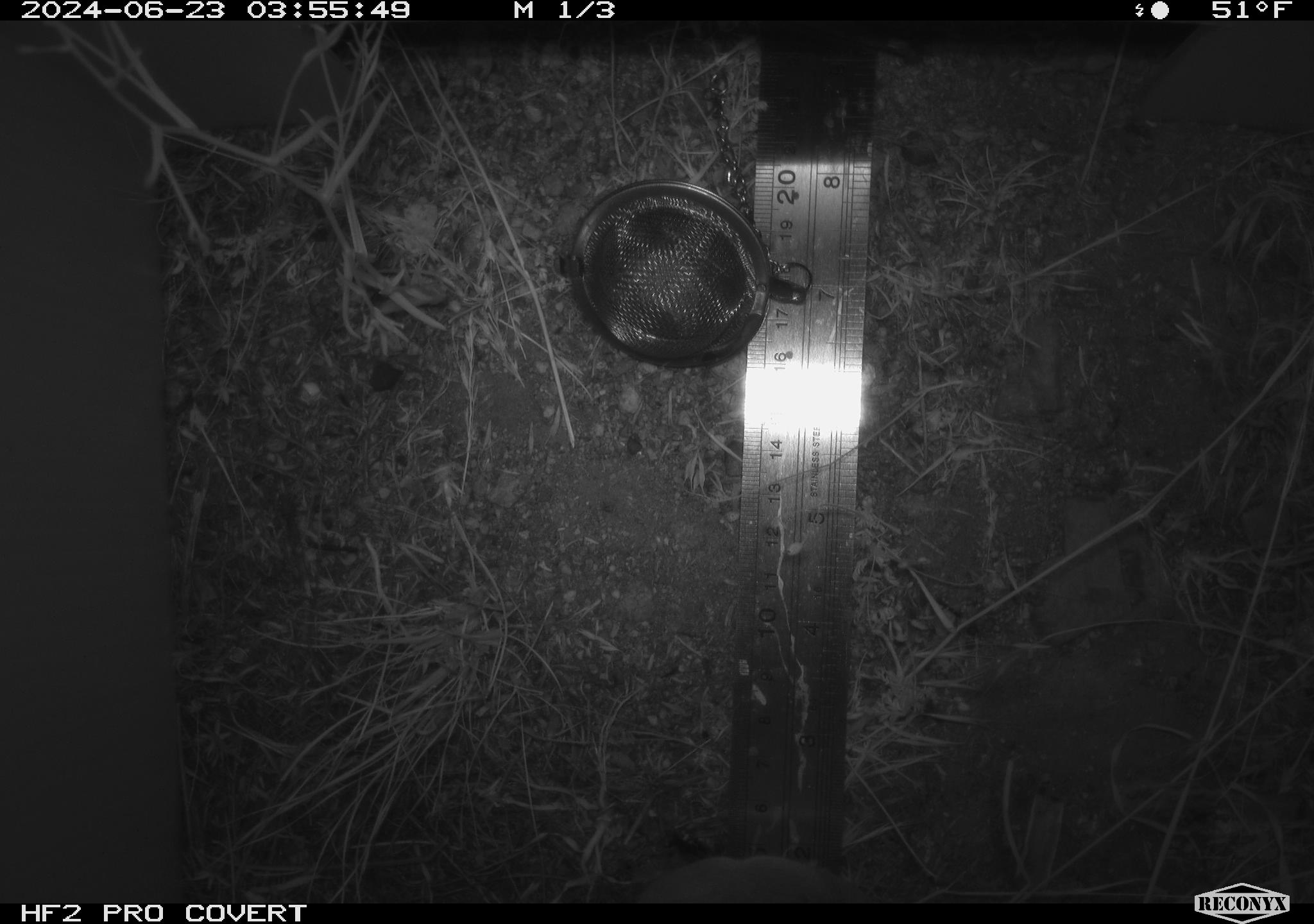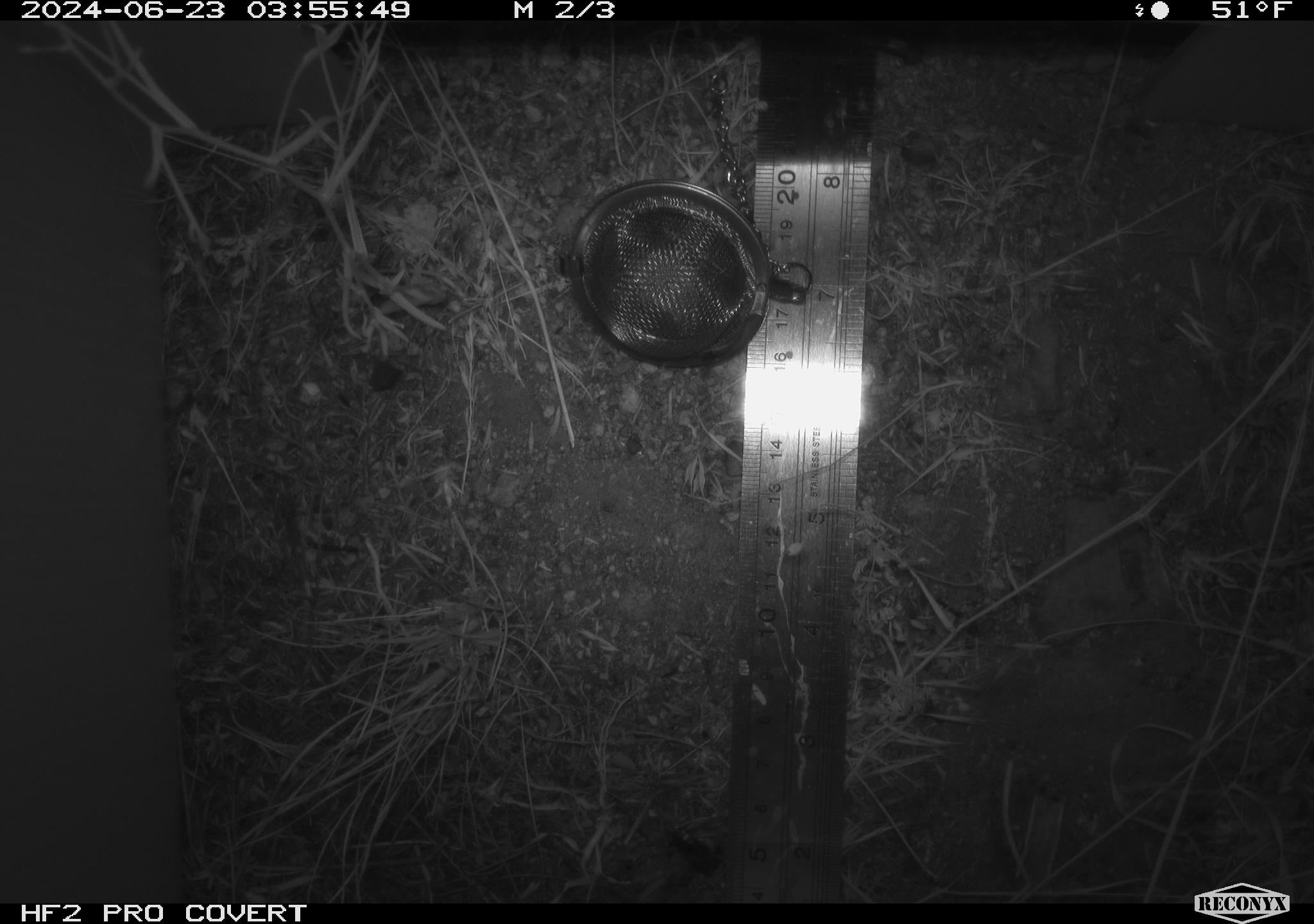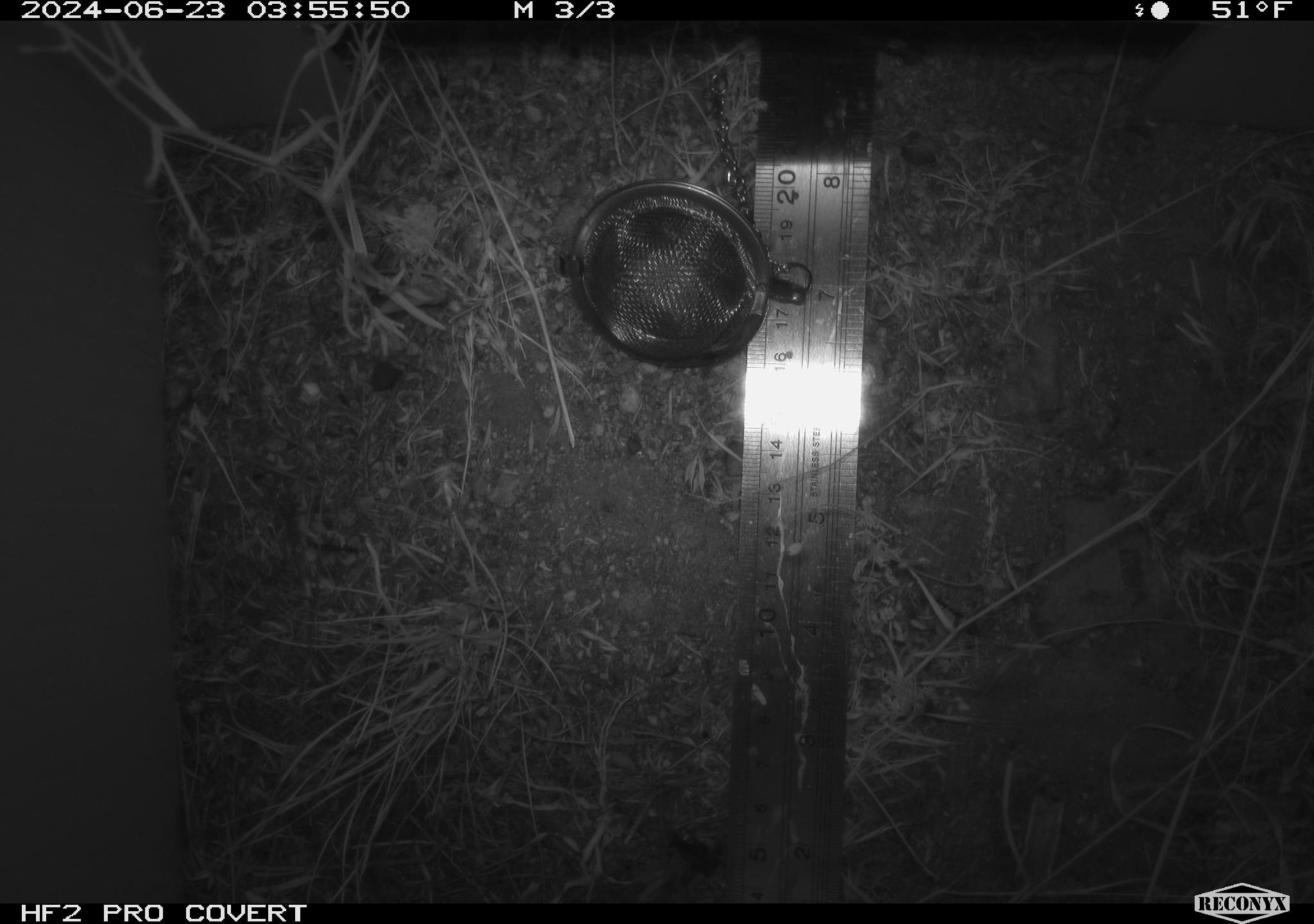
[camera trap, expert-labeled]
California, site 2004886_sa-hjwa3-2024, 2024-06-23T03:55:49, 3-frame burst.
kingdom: Animalia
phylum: Chordata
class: Mammalia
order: Rodentia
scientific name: Rodentia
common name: rodent